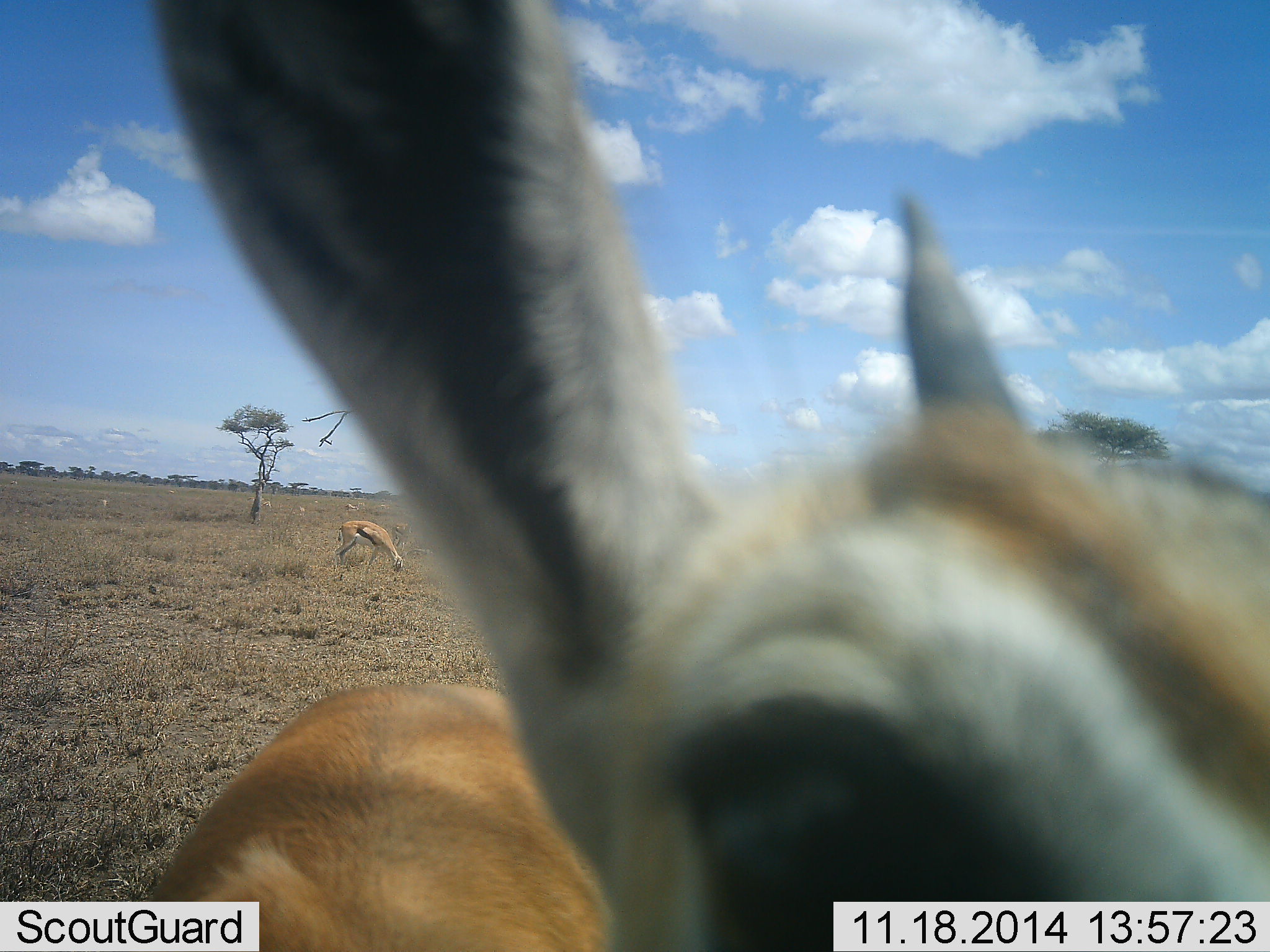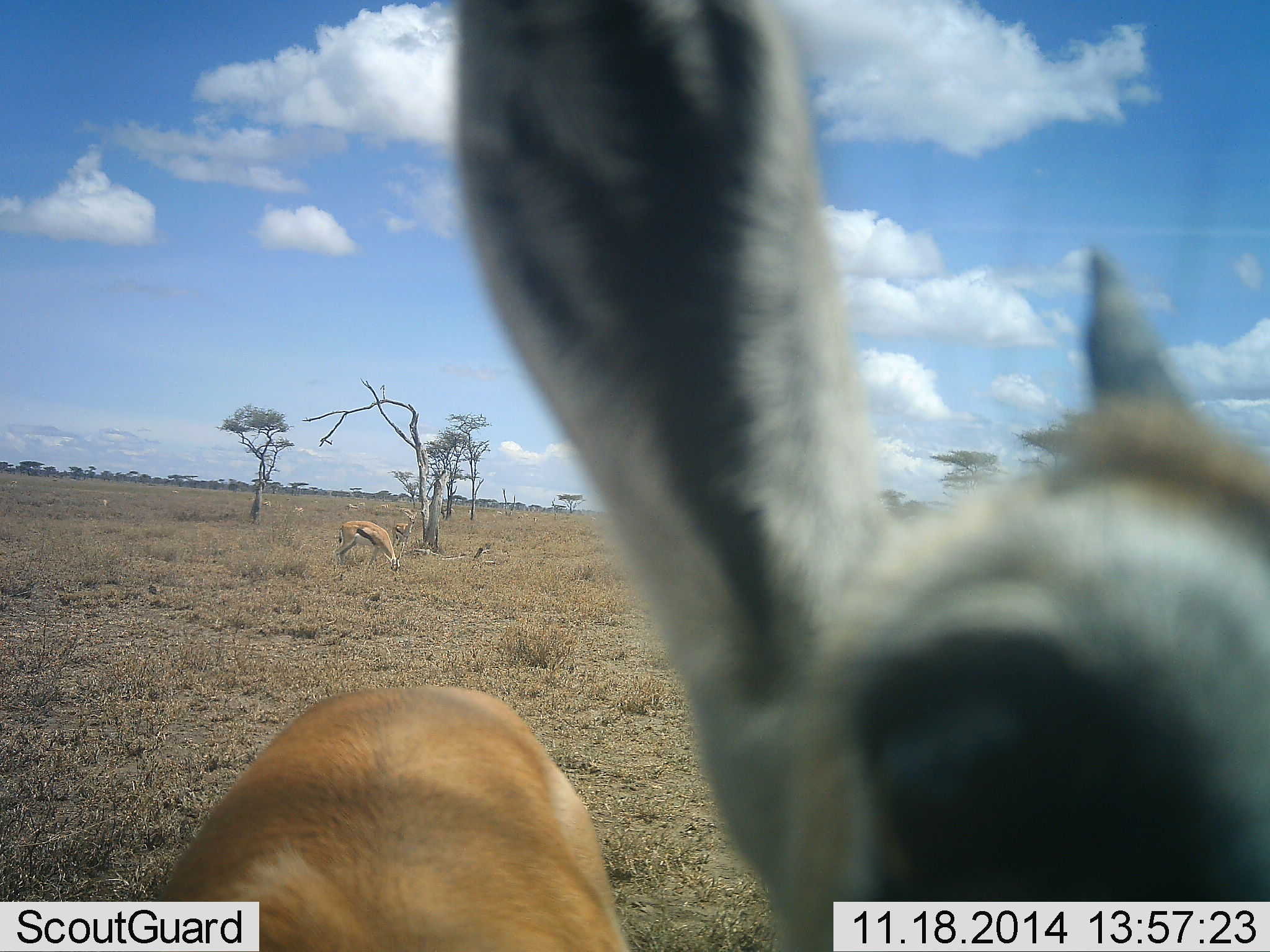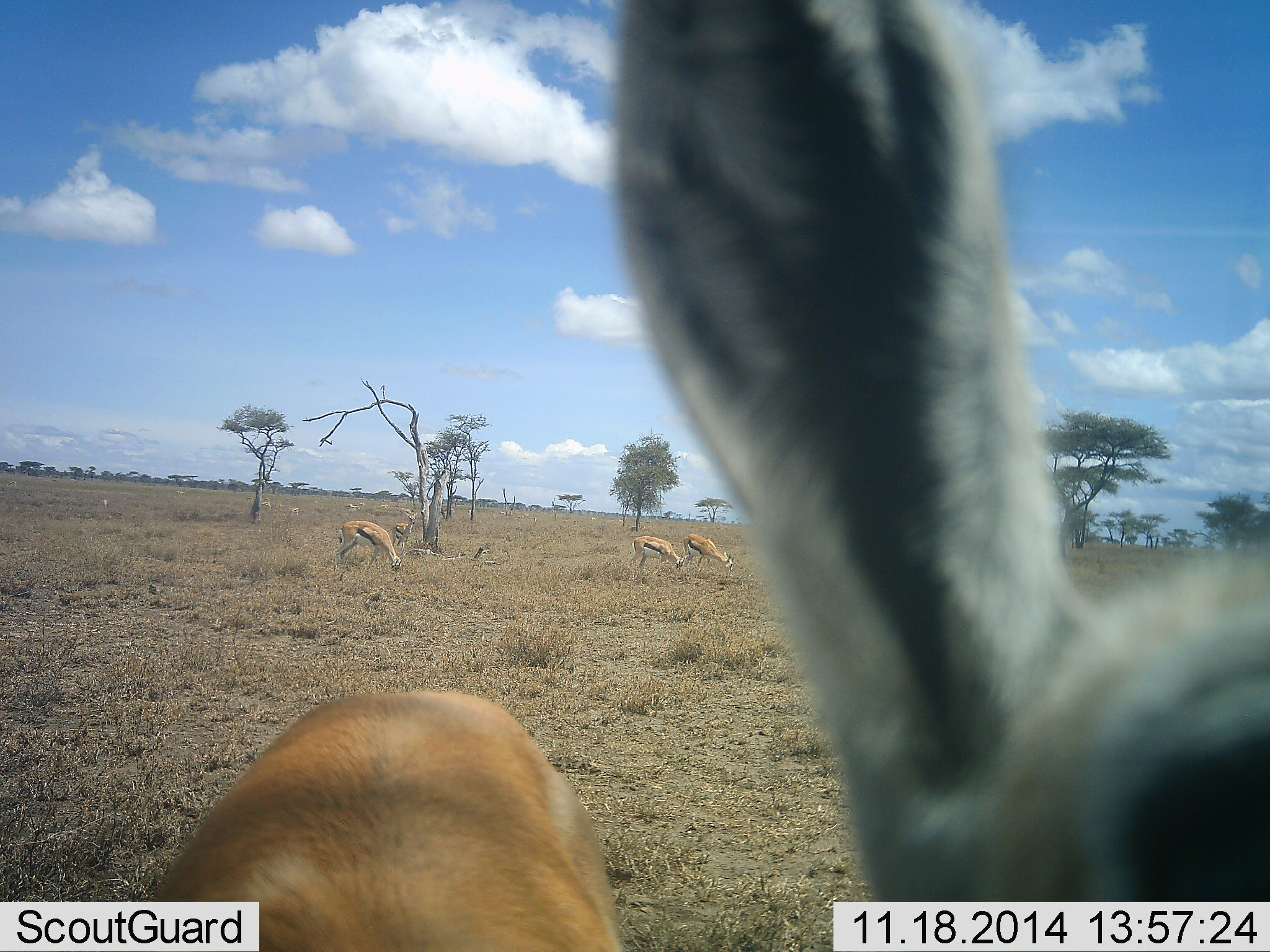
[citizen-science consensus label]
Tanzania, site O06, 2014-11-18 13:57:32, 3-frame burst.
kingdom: Animalia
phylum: Chordata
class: Mammalia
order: Artiodactyla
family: Bovidae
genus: Eudorcas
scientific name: Eudorcas thomsonii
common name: thomson's gazelle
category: gazellethomsons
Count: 8.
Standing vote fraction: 80%.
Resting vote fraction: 0%.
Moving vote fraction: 30%.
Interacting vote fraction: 20%.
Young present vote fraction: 10%.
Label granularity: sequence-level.